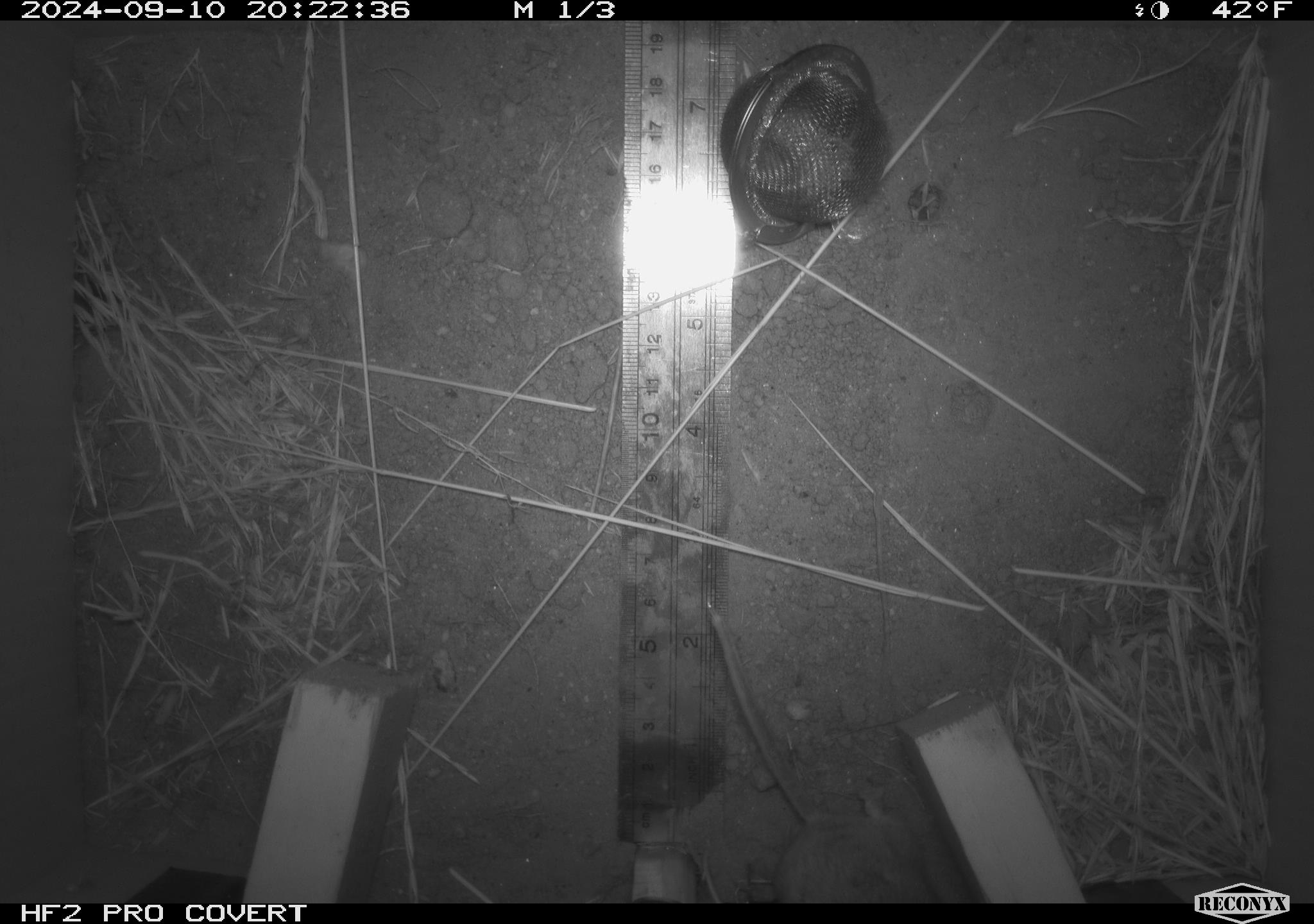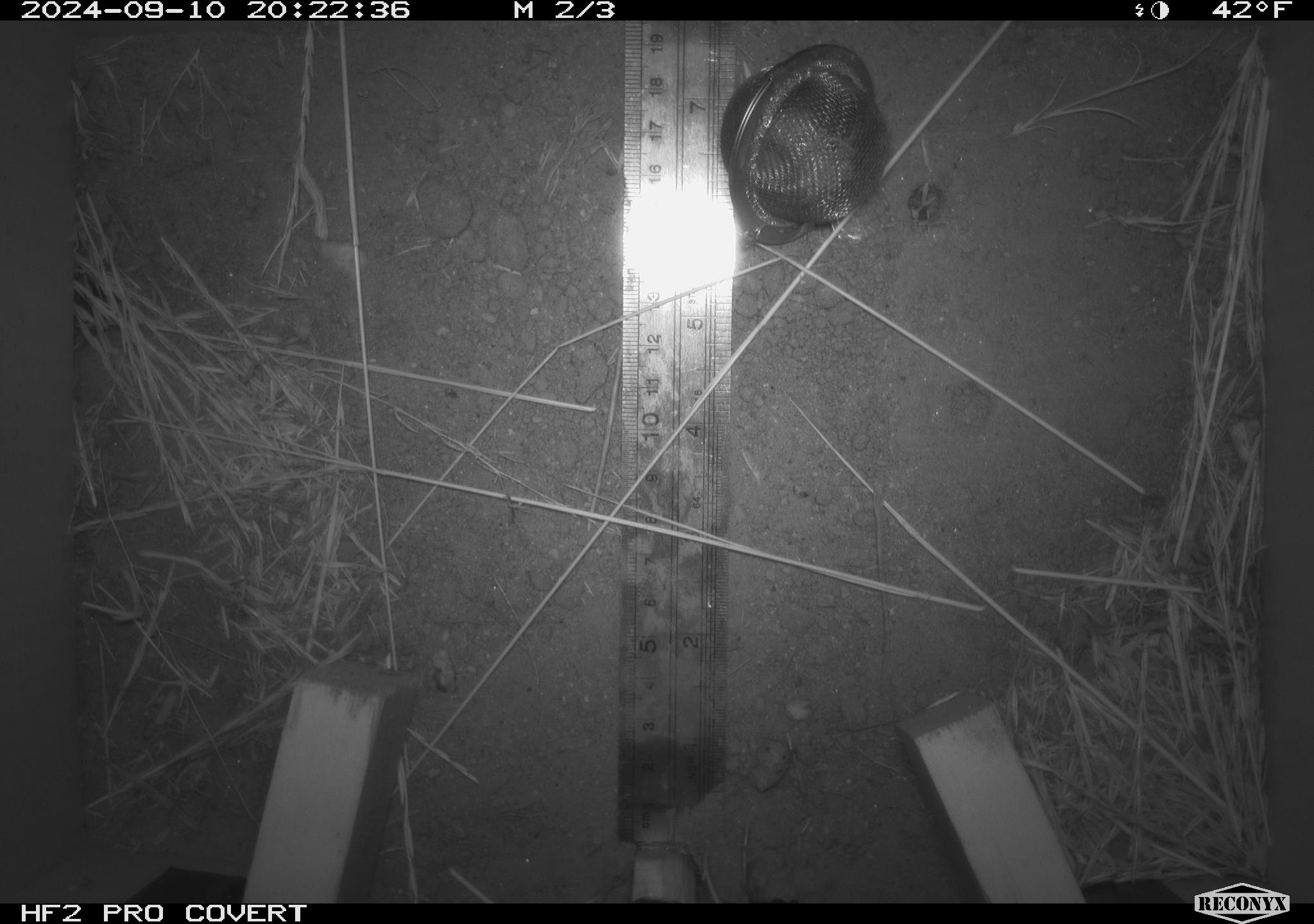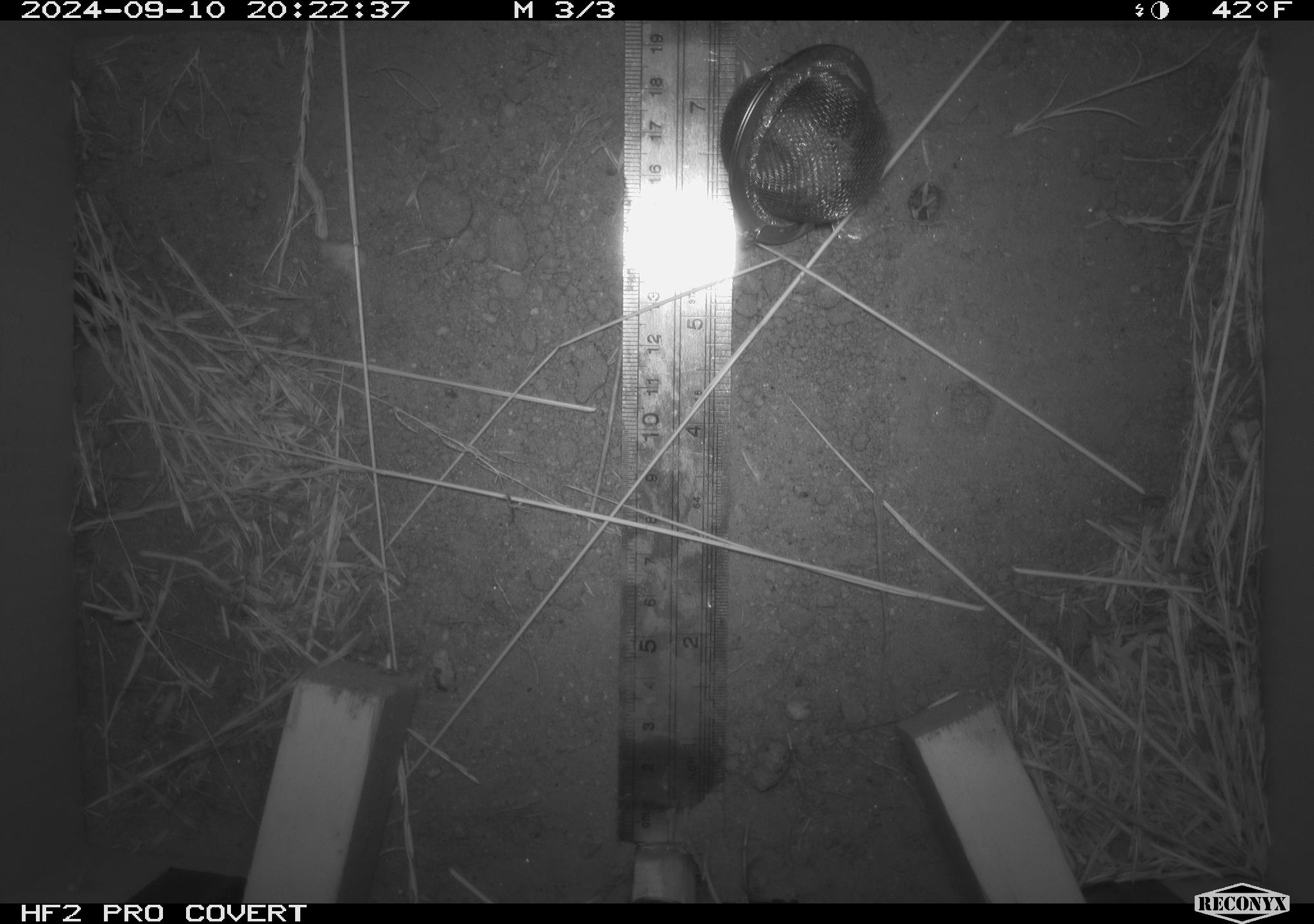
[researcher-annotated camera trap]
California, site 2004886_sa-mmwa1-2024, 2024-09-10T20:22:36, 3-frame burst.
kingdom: Animalia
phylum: Chordata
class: Mammalia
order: Rodentia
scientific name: Rodentia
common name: mouse species